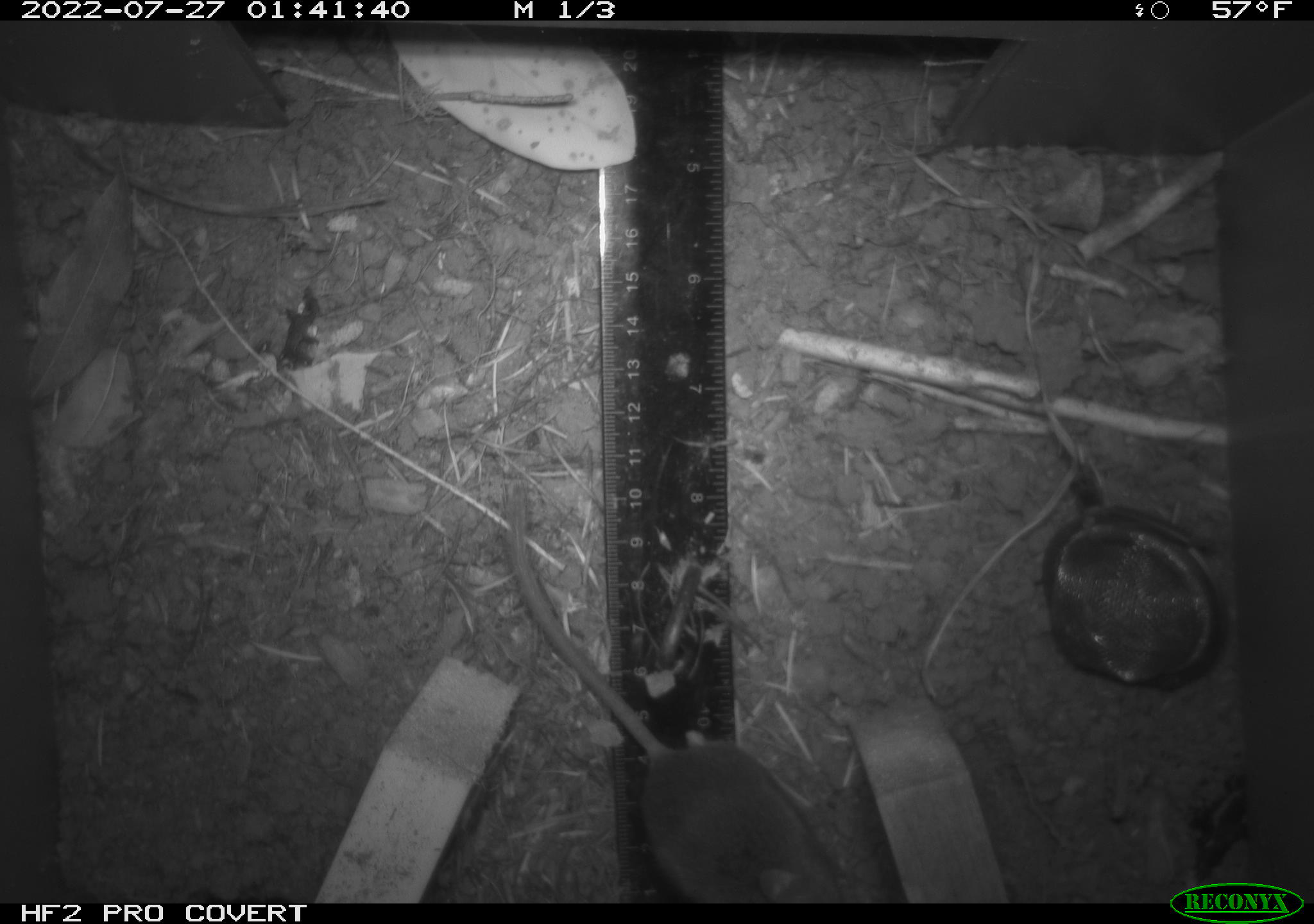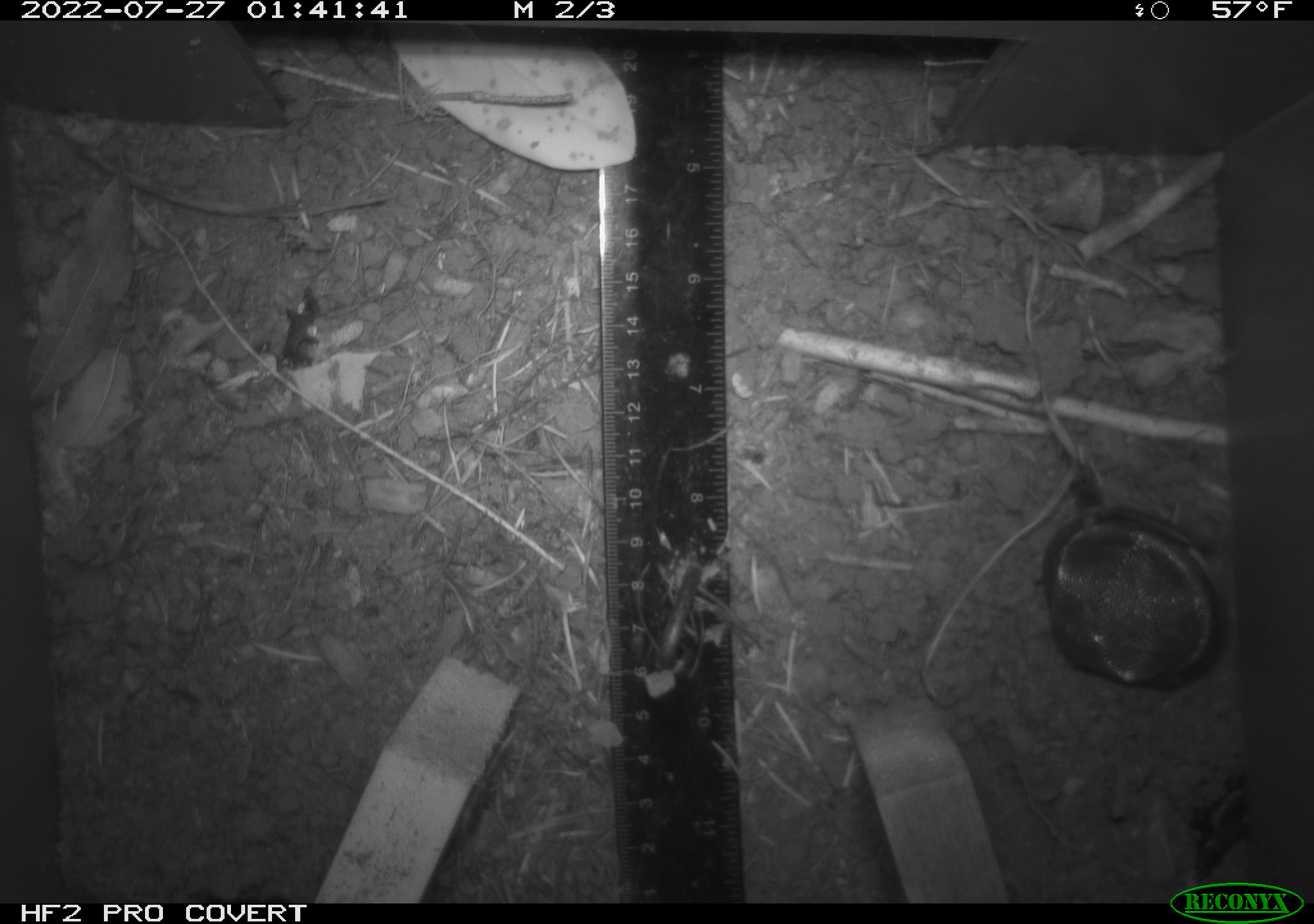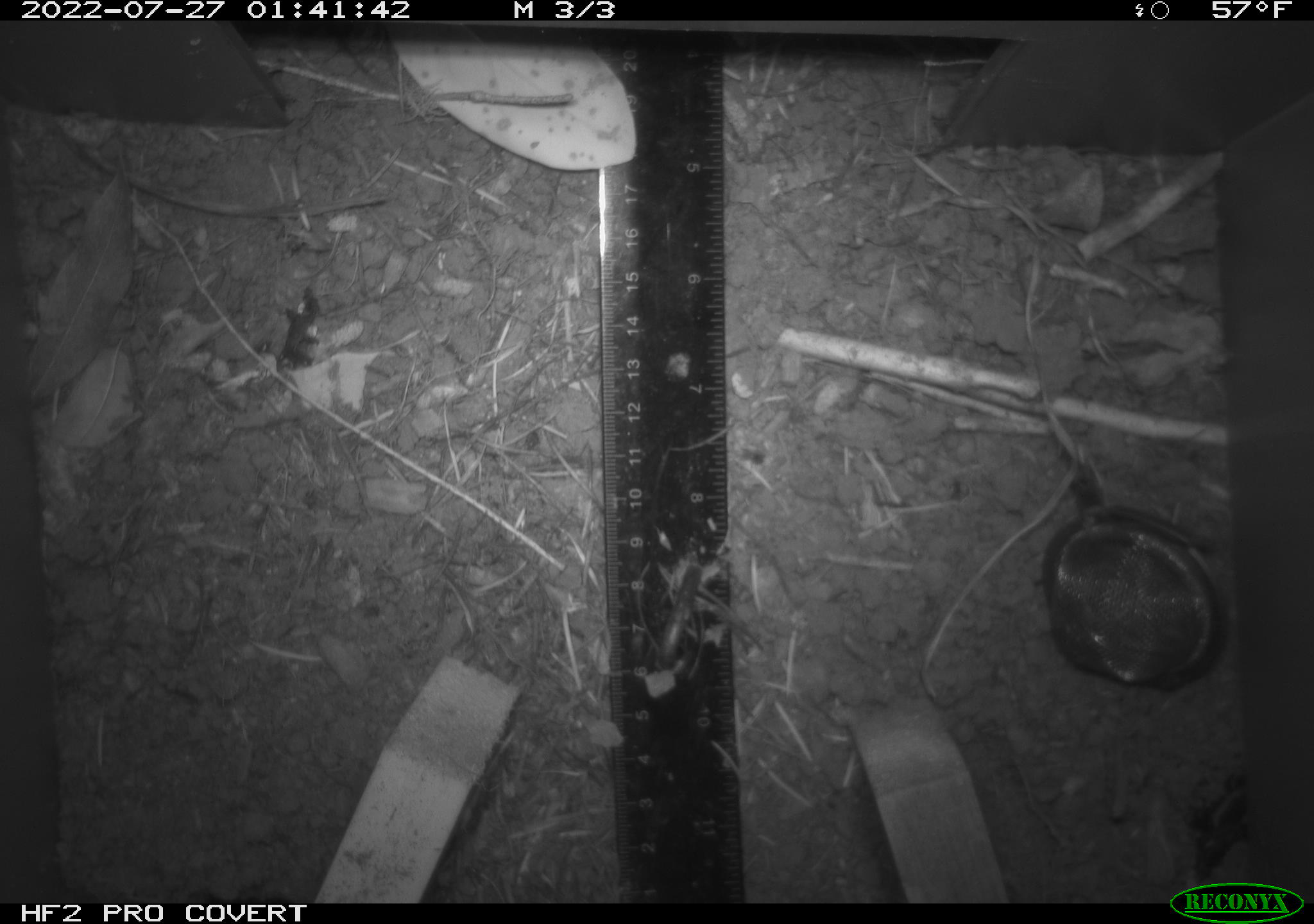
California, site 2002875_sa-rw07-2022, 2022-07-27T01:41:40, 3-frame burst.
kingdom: Animalia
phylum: Chordata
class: Mammalia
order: Rodentia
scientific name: Rodentia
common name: mouse species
Mouse species (Rodentia).